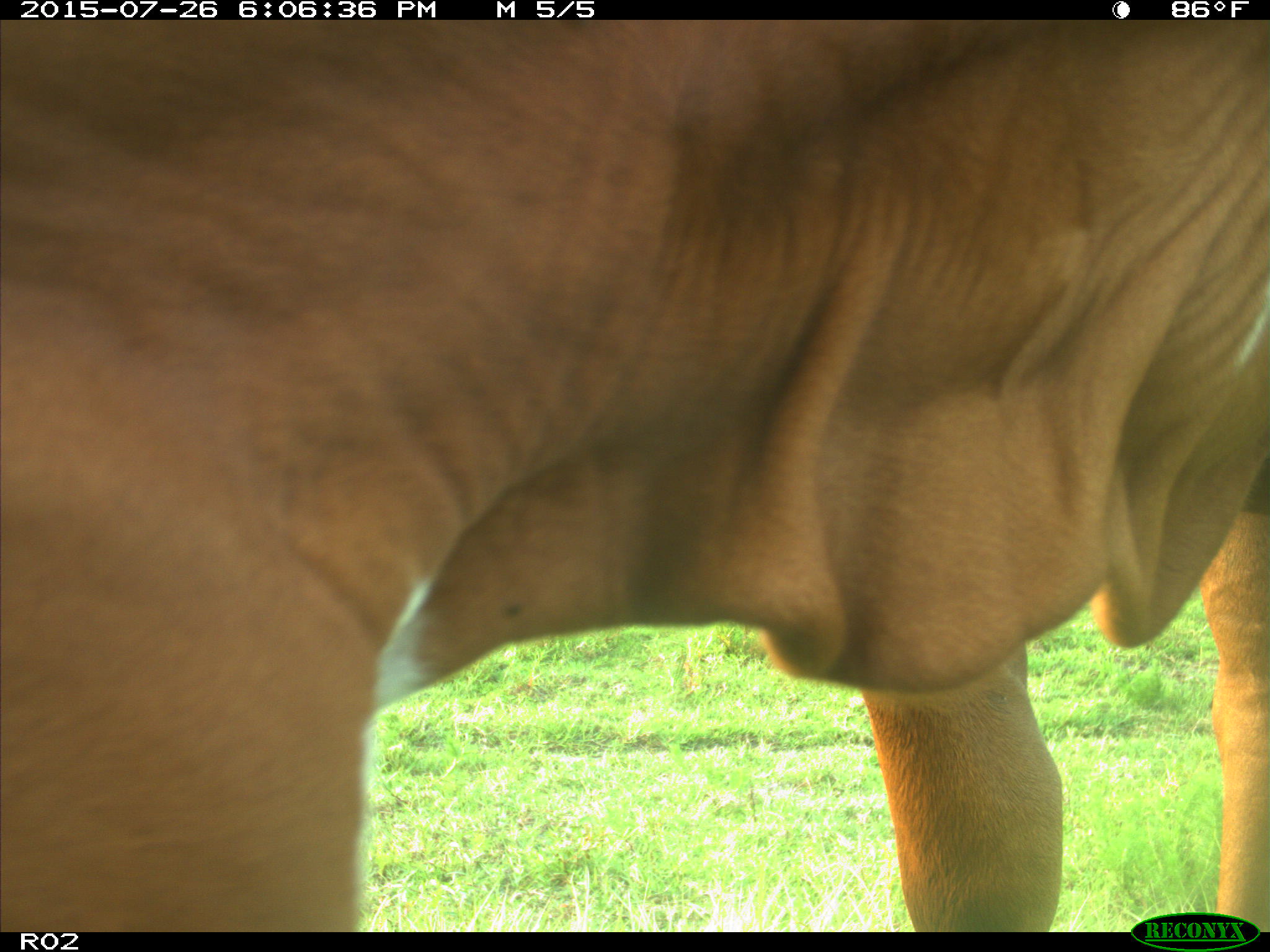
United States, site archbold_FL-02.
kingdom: Animalia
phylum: Chordata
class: Mammalia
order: Artiodactyla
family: Bovidae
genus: Bos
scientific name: Bos taurus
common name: domestic cow